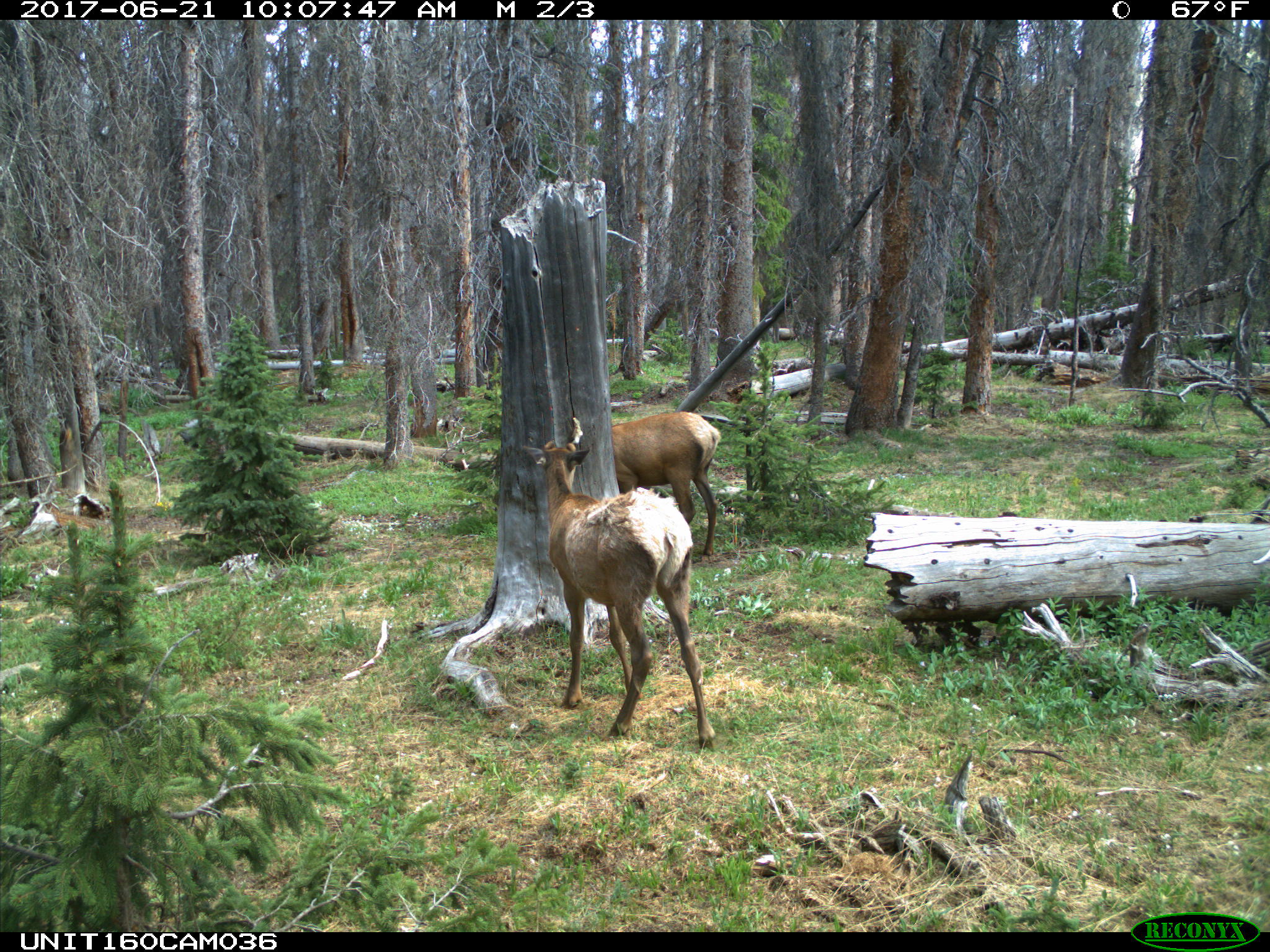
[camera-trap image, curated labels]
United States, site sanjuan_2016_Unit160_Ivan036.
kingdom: Animalia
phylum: Chordata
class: Mammalia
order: Artiodactyla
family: Cervidae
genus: Cervus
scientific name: Cervus elaphus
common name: red deer